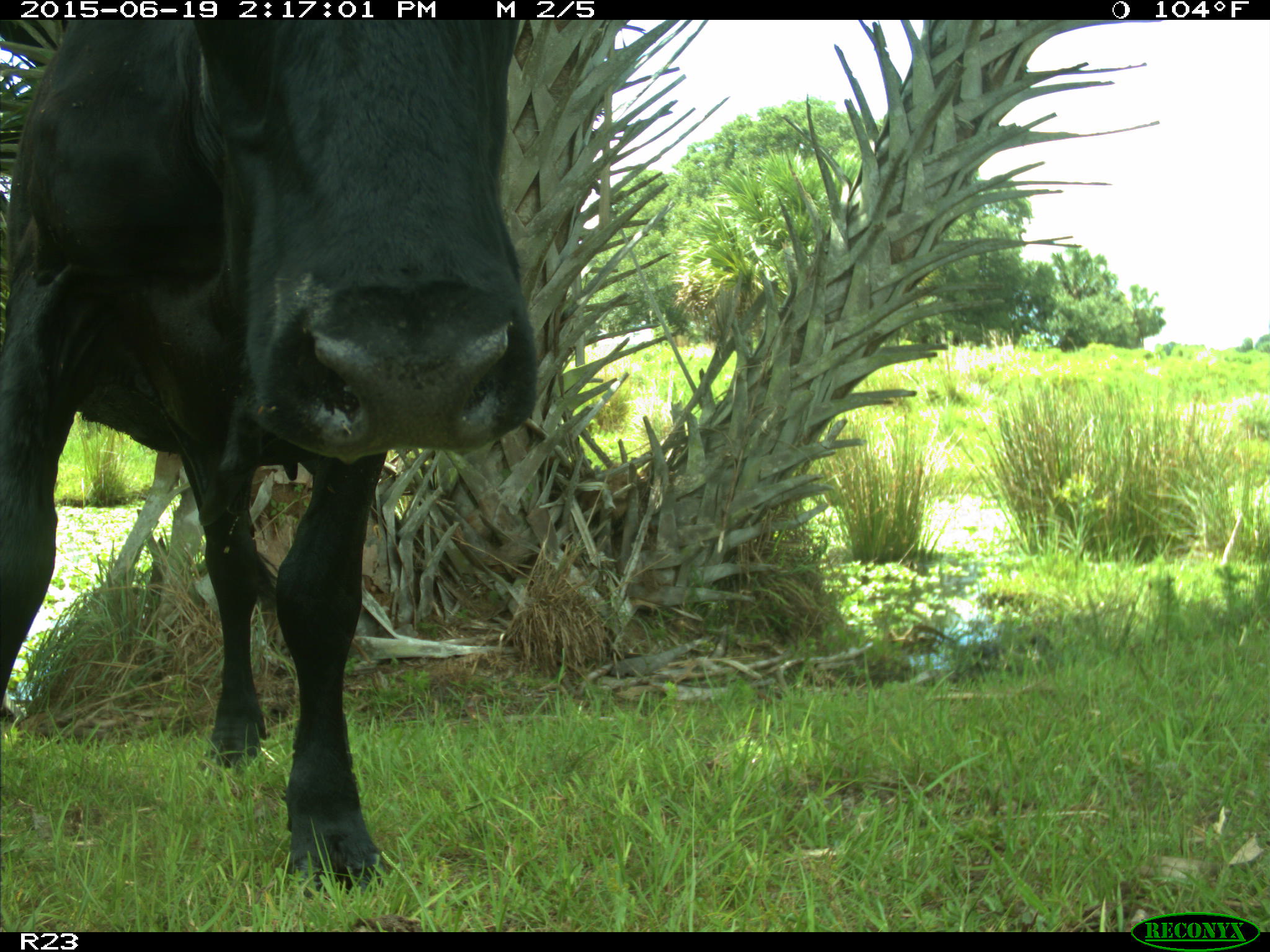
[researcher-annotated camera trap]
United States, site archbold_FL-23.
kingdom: Animalia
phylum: Chordata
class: Mammalia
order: Artiodactyla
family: Bovidae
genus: Bos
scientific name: Bos taurus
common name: domestic cow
Bos taurus (domestic cow).